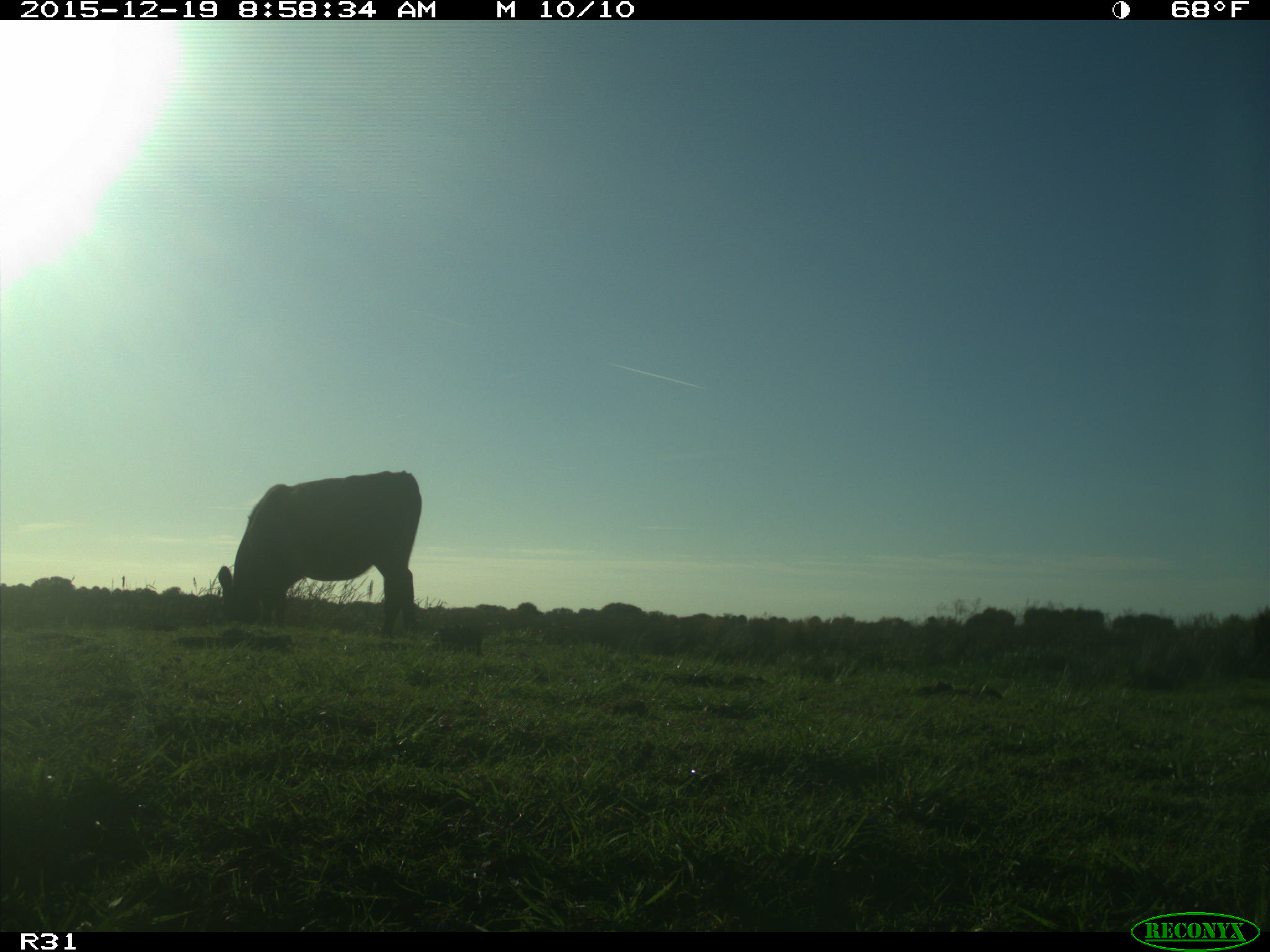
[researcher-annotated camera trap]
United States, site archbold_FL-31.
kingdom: Animalia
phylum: Chordata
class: Mammalia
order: Artiodactyla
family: Bovidae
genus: Bos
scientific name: Bos taurus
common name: domestic cow